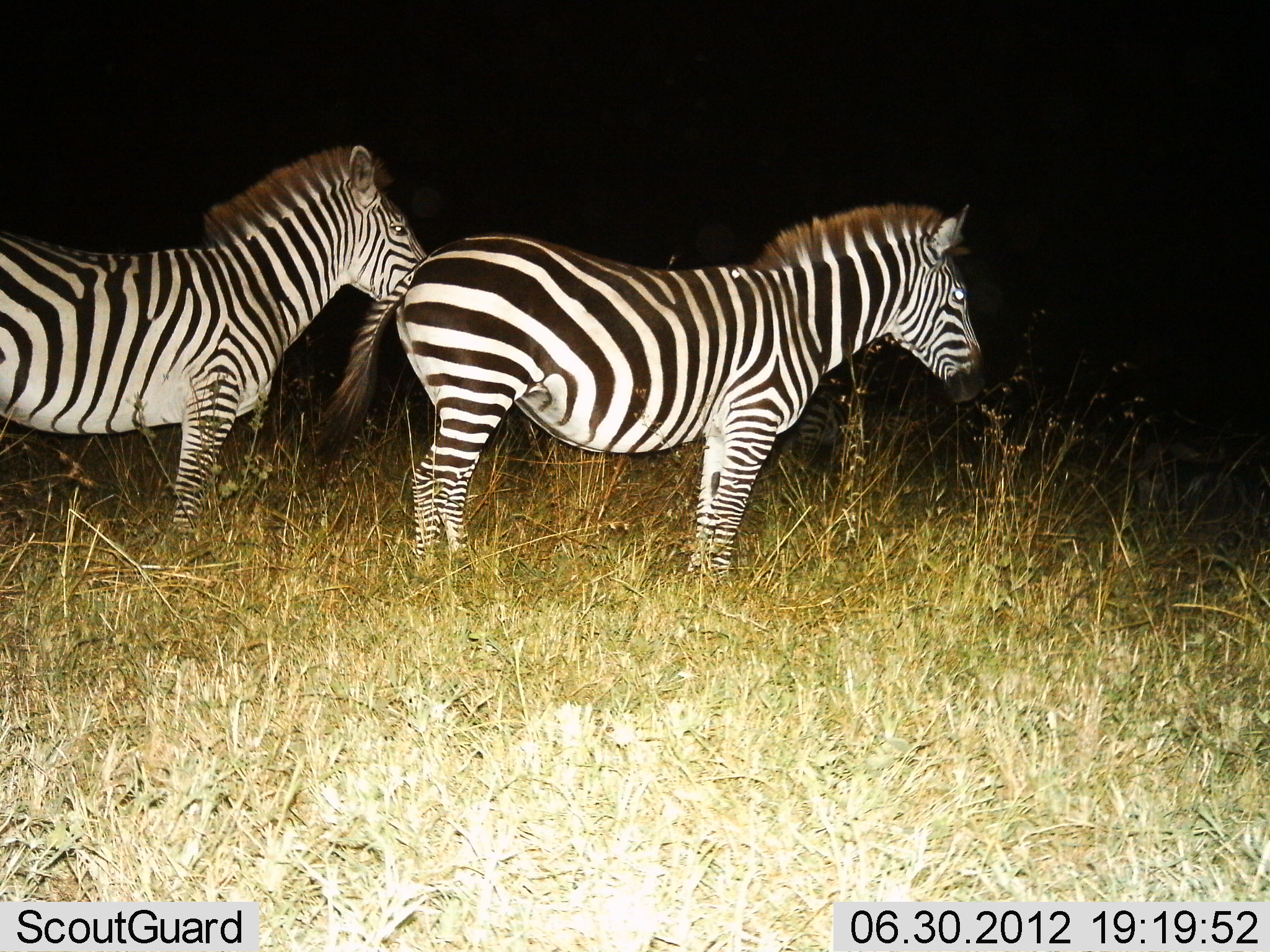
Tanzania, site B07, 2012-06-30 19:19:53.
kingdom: Animalia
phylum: Chordata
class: Mammalia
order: Perissodactyla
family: Equidae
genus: Equus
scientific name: Equus quagga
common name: plains zebra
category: zebra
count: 3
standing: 100%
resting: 0%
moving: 0%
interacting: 0%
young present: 0%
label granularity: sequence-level